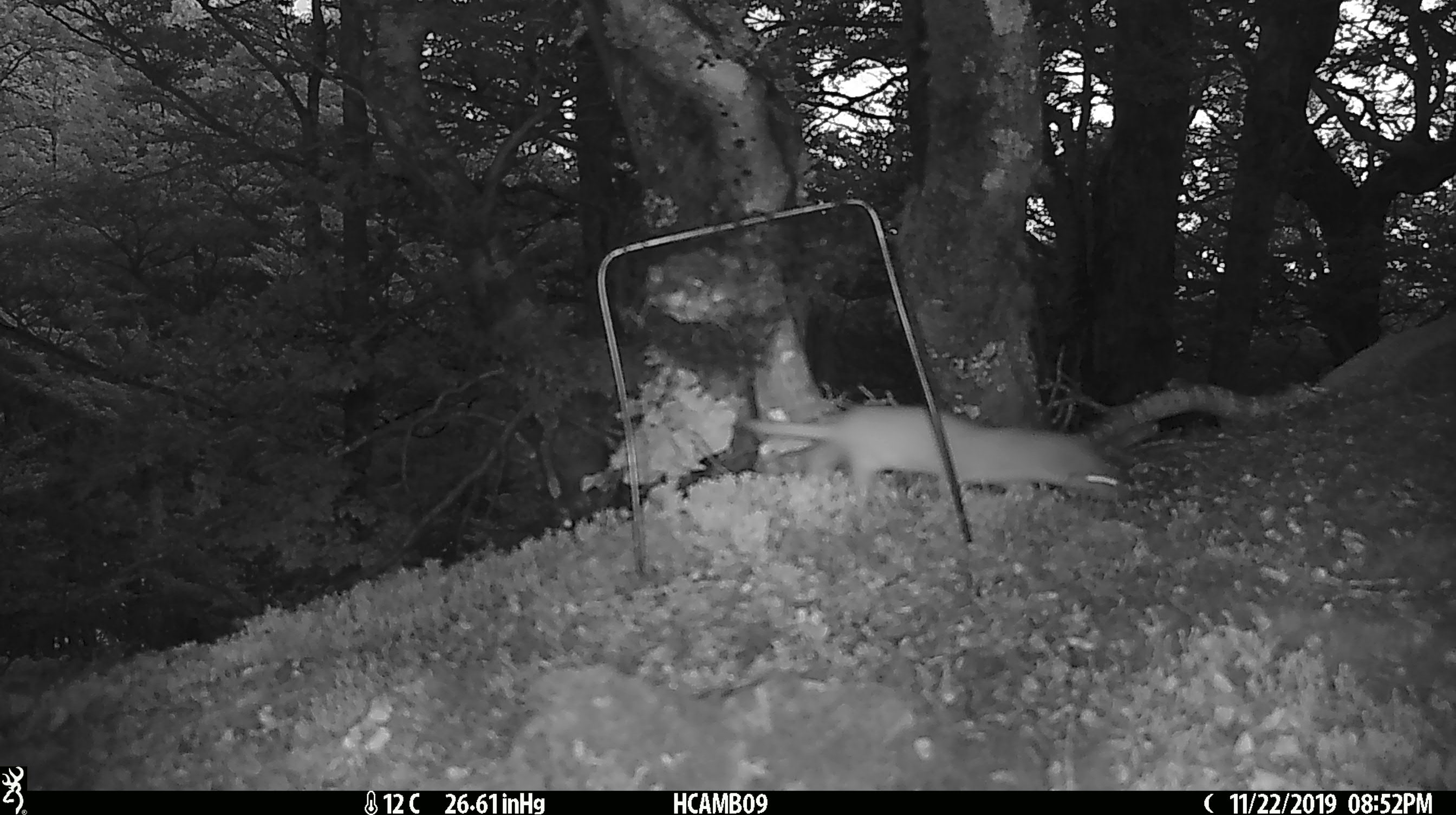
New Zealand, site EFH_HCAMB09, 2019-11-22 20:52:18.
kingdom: Animalia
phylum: Chordata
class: Mammalia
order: Carnivora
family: Mustelidae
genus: Mustela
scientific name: Mustela nivalis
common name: least weasel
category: weasel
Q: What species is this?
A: Weasel (least weasel) (Mustela nivalis).